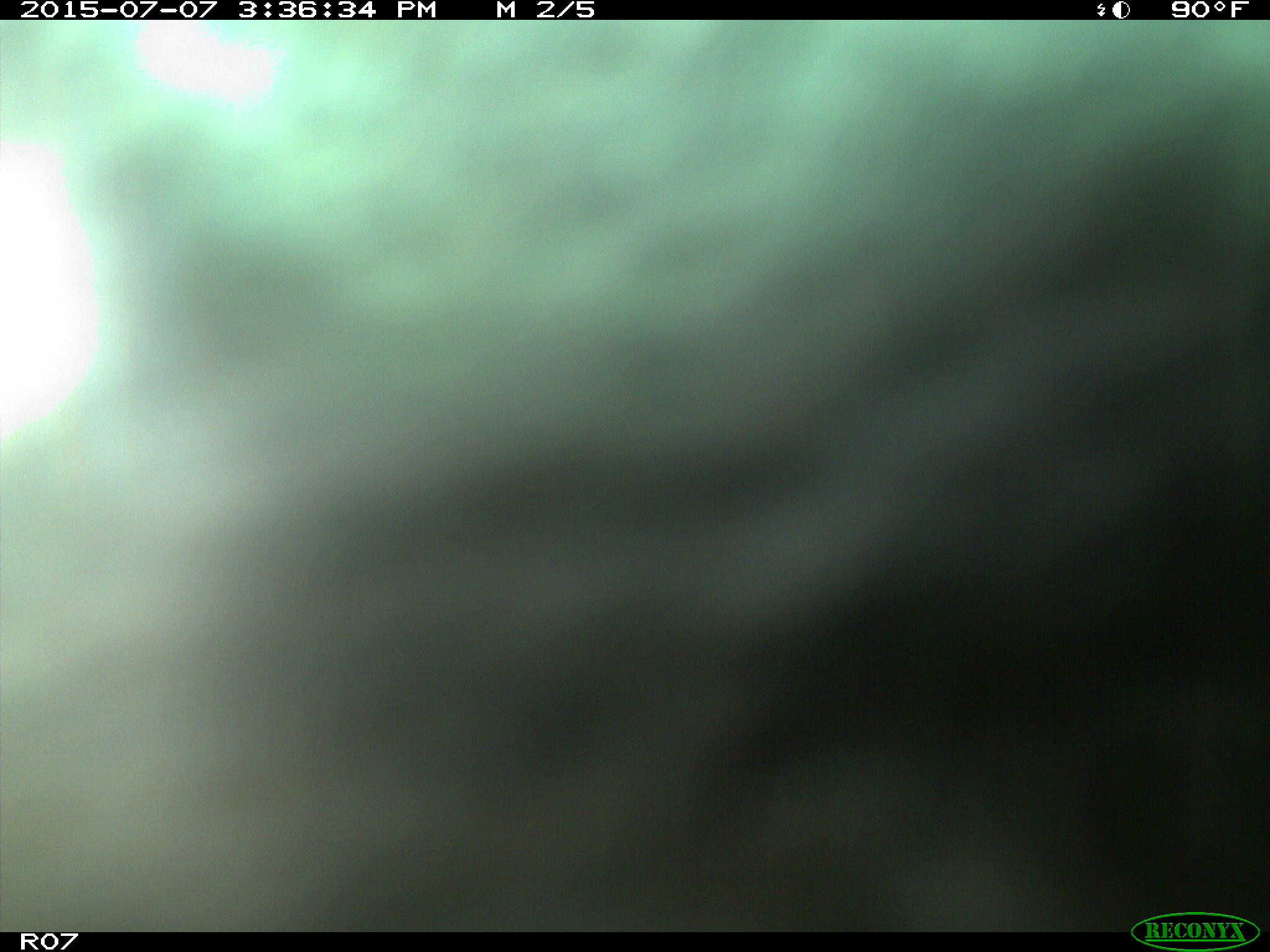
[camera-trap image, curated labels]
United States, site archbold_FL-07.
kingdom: Animalia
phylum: Chordata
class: Mammalia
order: Artiodactyla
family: Bovidae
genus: Bos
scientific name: Bos taurus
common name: domestic cow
Bos taurus (domestic cow).